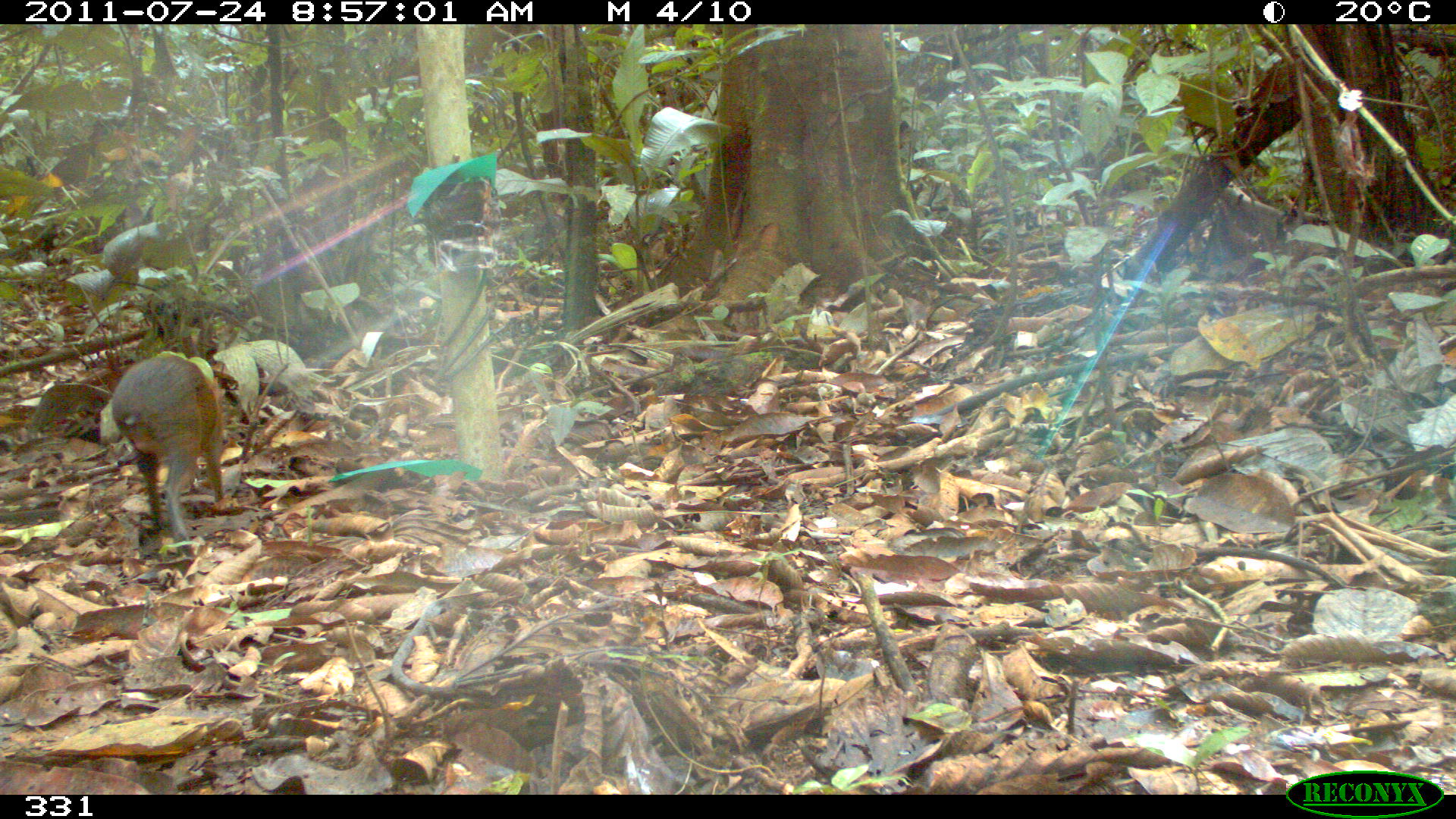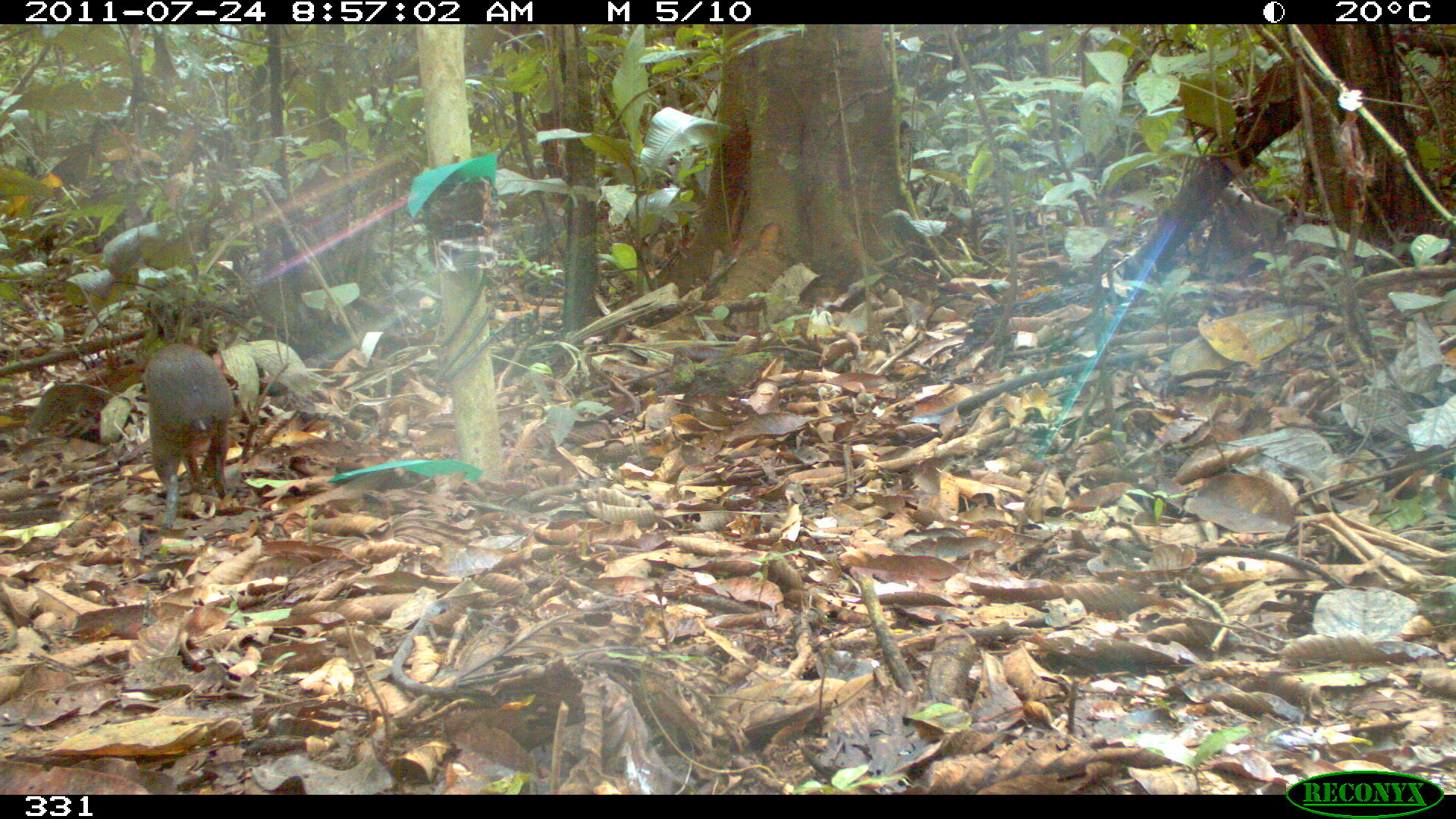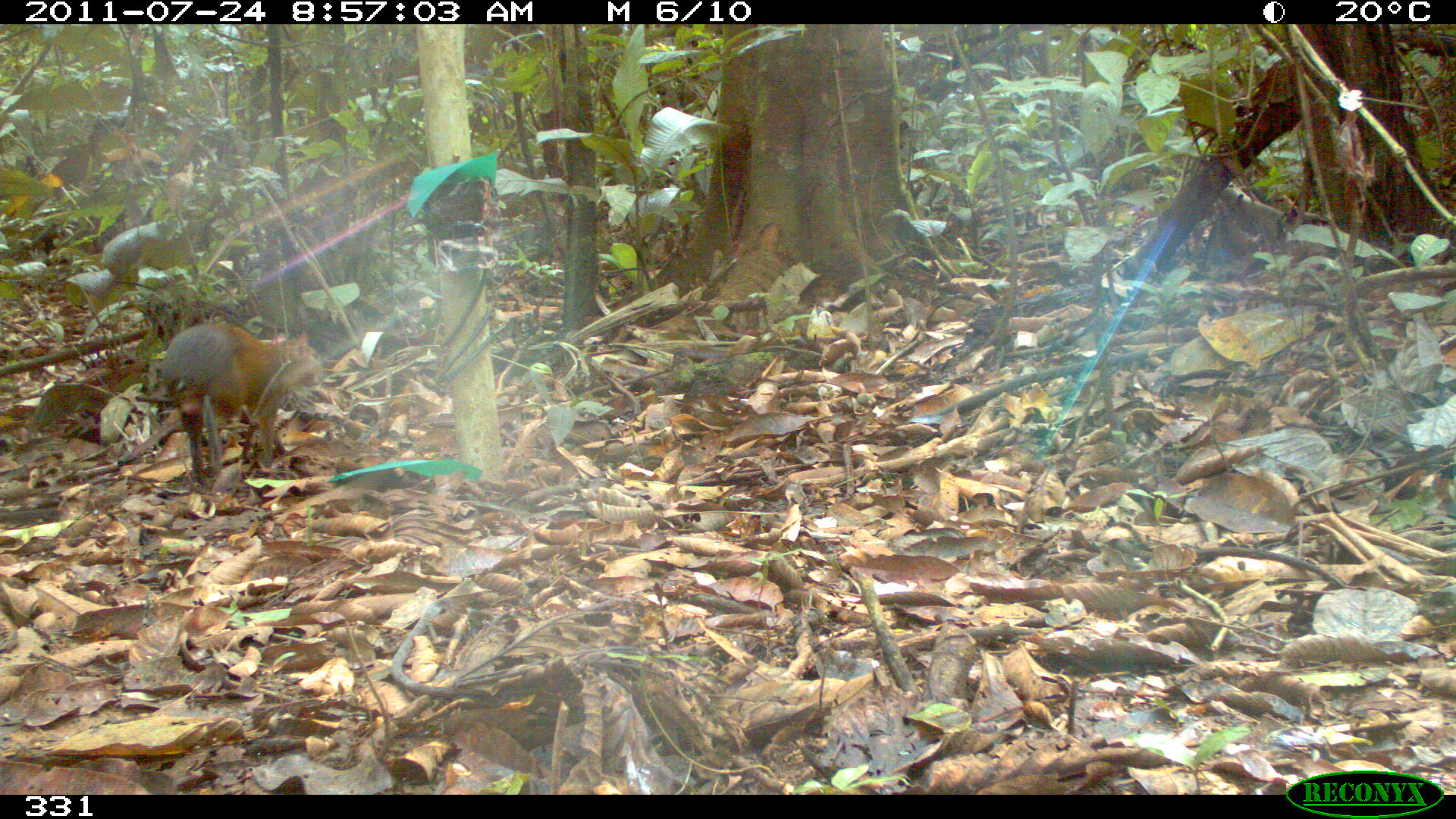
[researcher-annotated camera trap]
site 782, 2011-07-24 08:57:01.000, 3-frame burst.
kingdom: Animalia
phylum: Chordata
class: Mammalia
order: Rodentia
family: Dasyproctidae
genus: Dasyprocta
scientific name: Dasyprocta punctata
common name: central american agouti